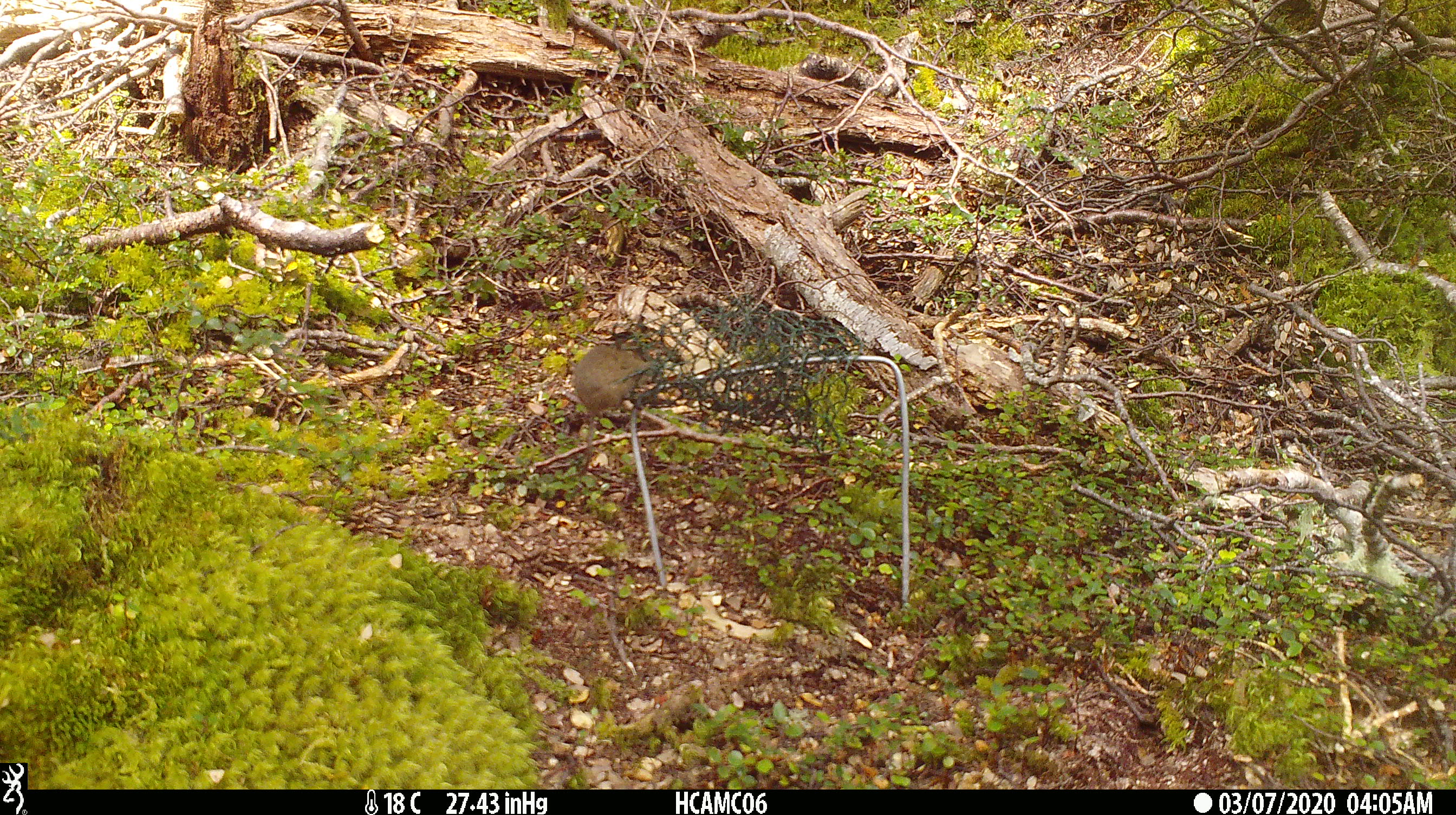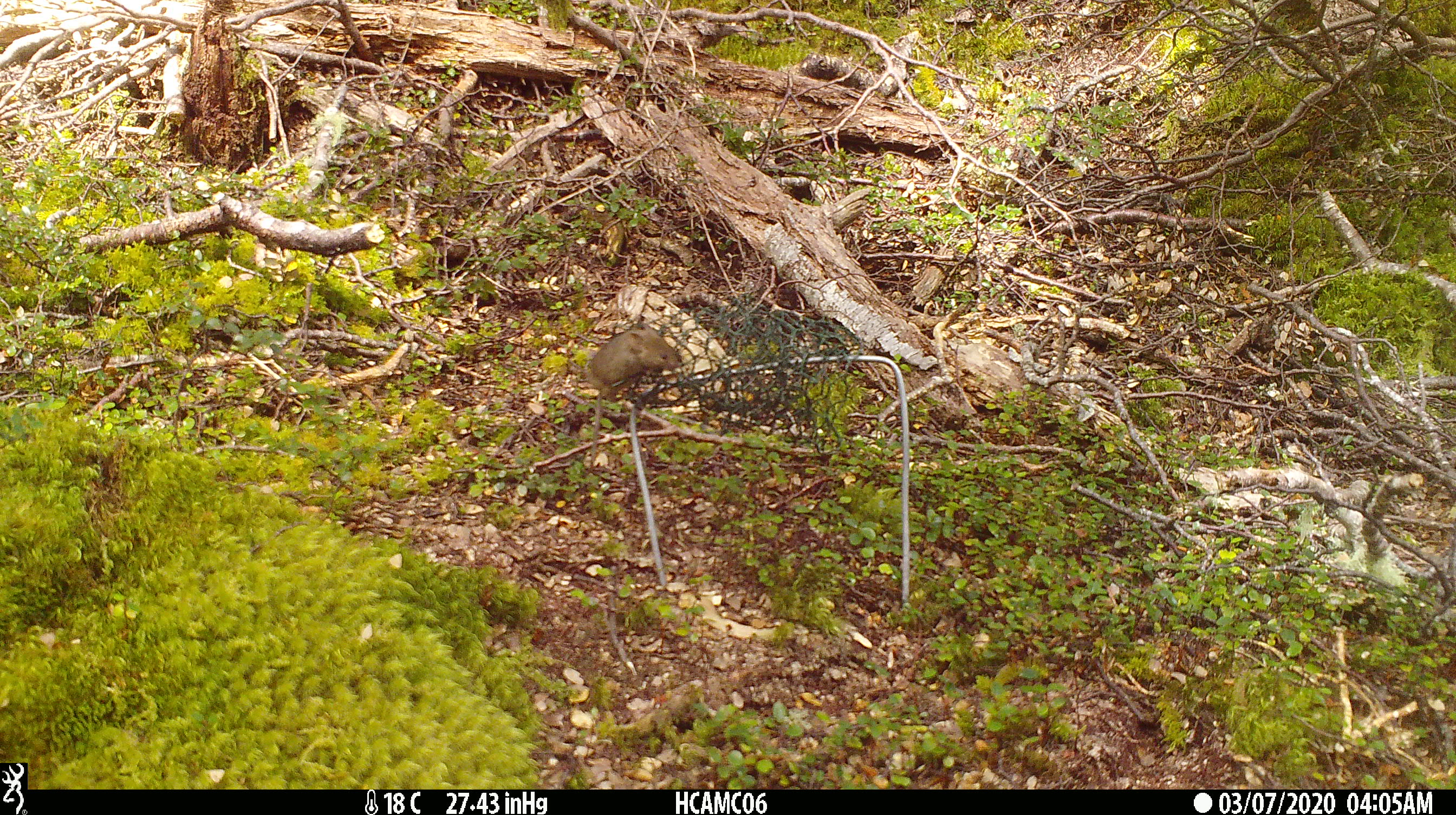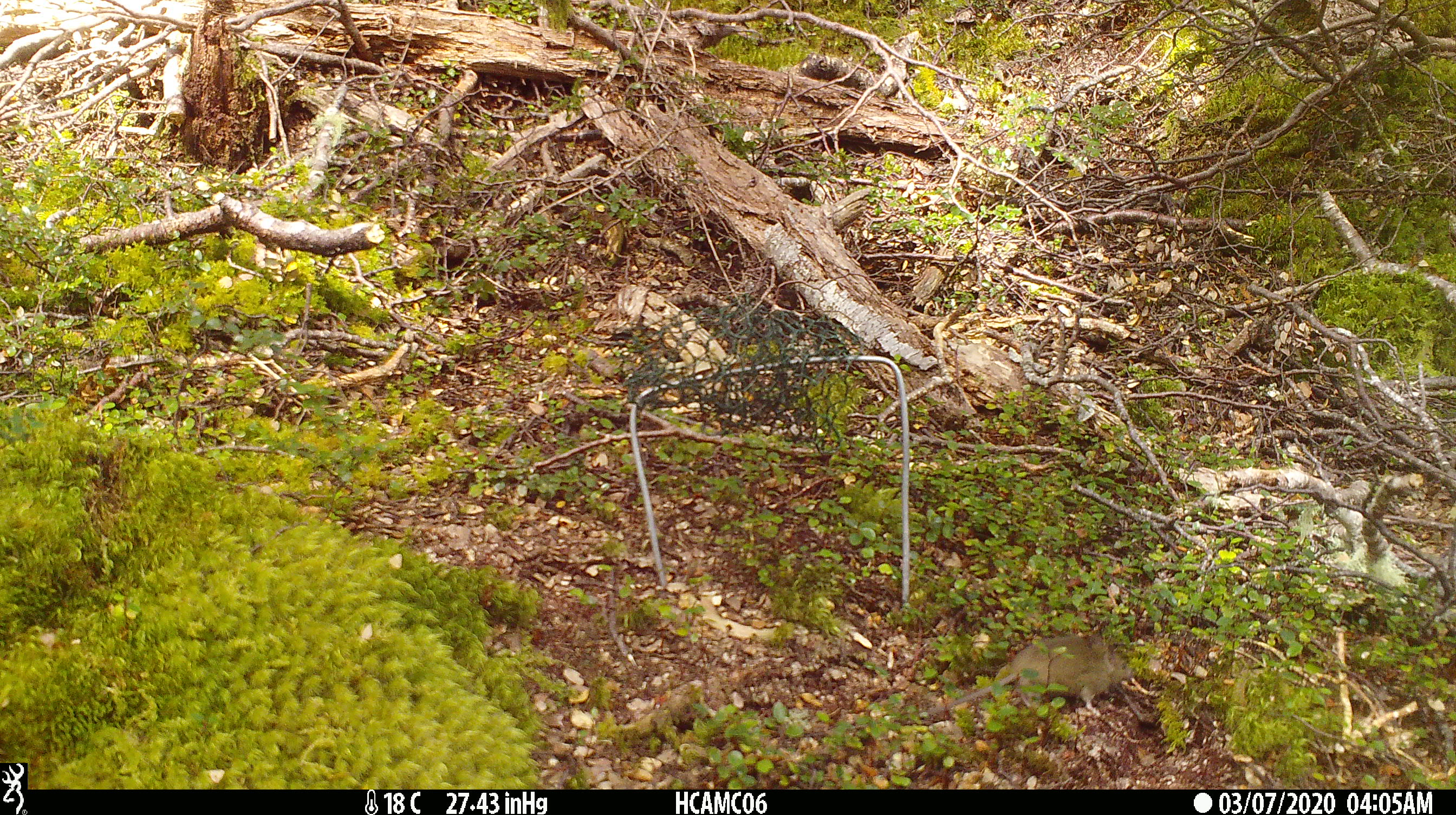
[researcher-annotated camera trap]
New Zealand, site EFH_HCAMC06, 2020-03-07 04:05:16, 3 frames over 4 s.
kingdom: Animalia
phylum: Chordata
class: Mammalia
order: Rodentia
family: Muridae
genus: Mus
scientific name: Mus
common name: mouse